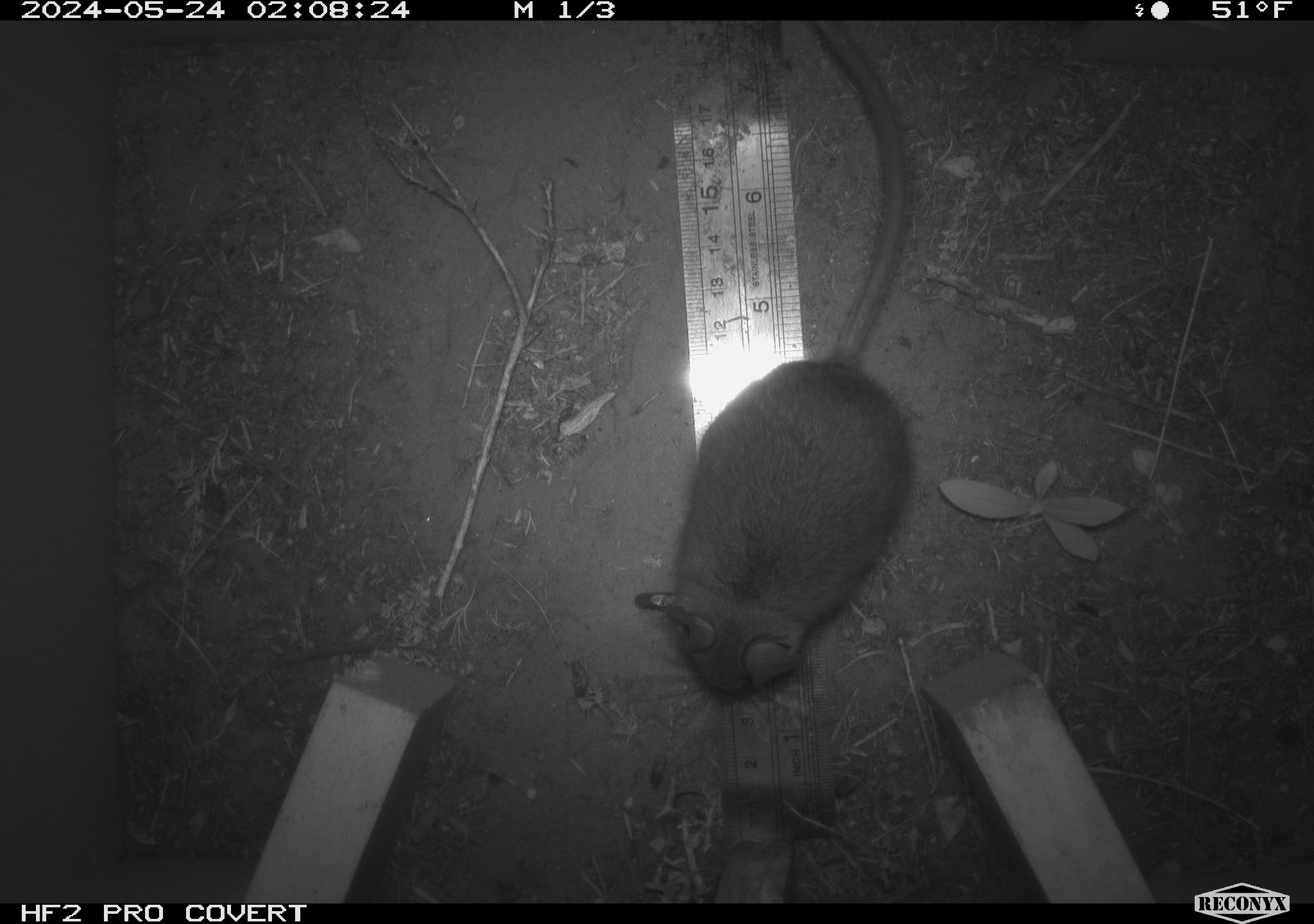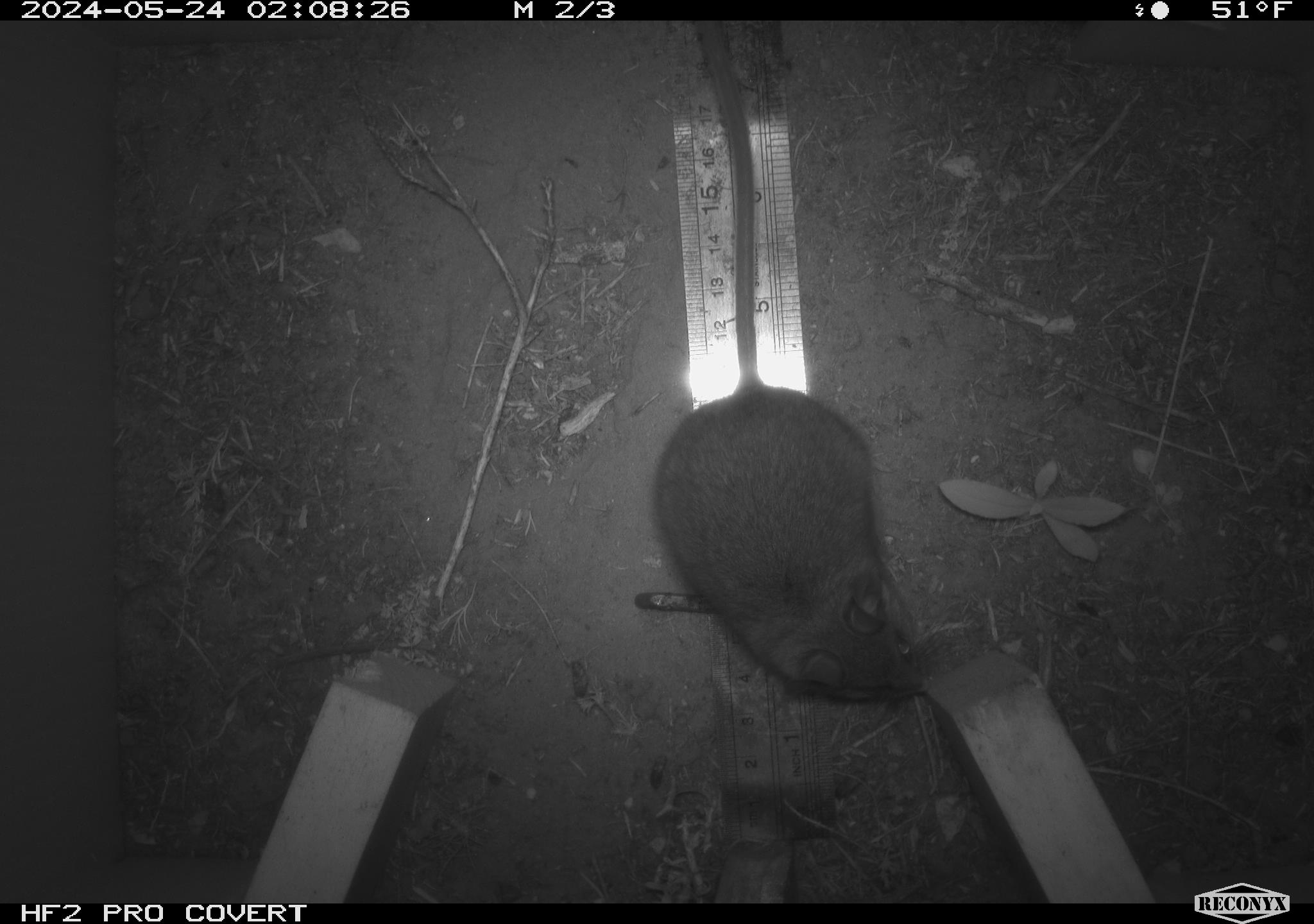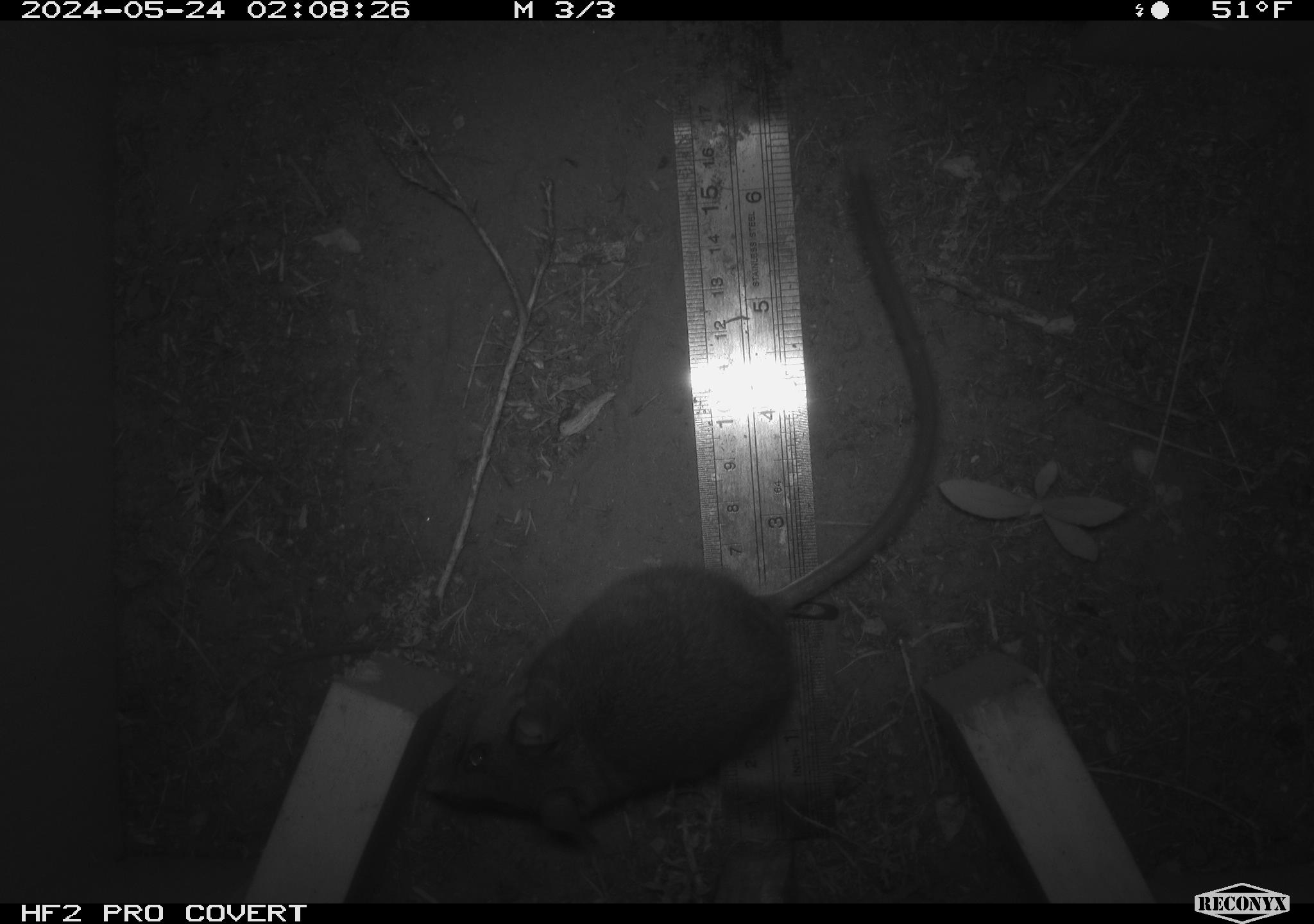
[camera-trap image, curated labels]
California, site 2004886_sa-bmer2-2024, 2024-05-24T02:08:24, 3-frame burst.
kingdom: Animalia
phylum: Chordata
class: Mammalia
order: Rodentia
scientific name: Rodentia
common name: woodrat or rat or mouse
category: woodrat or rat or mouse species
Woodrat or rat or mouse species (woodrat or rat or mouse) (Rodentia).